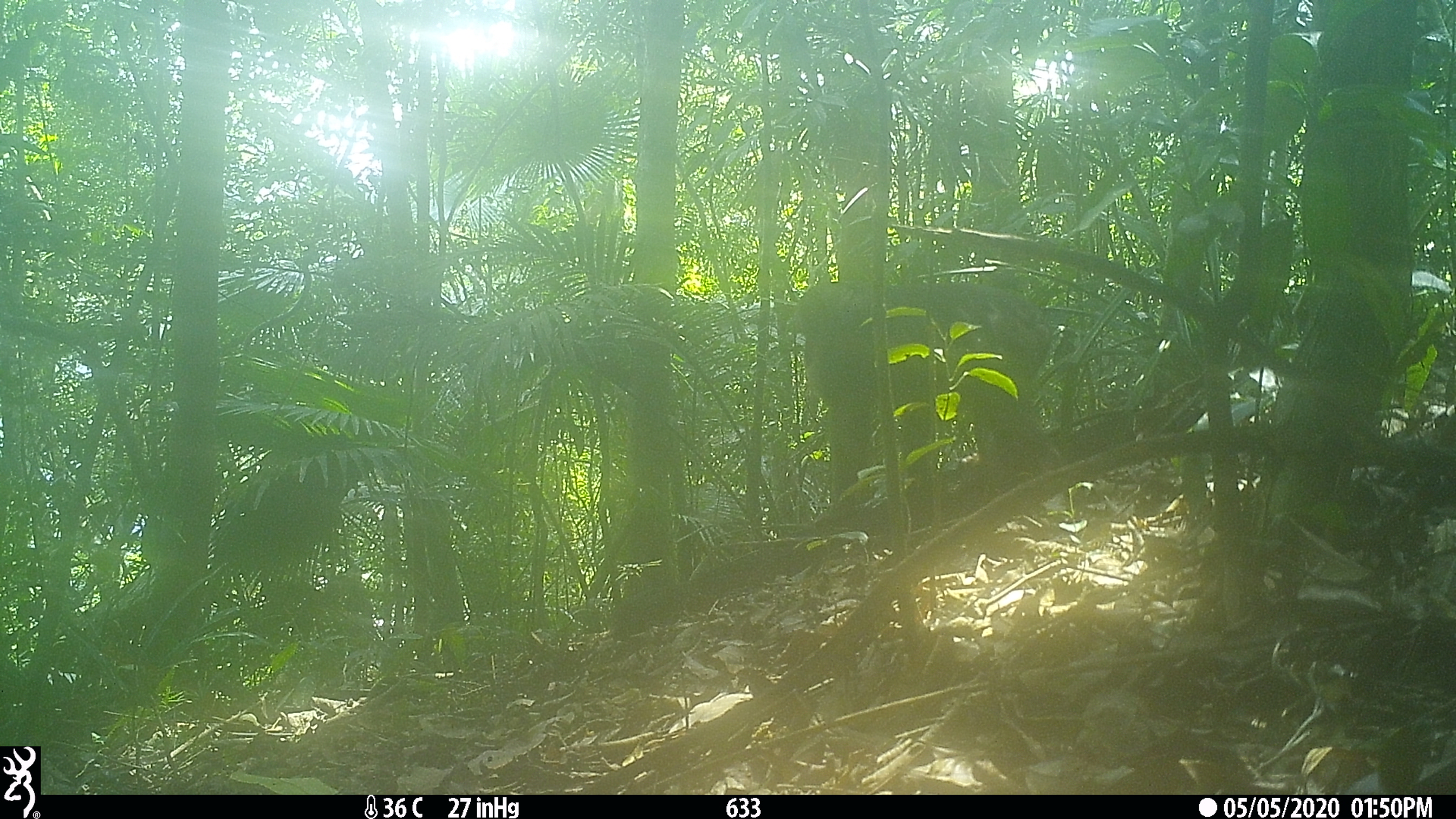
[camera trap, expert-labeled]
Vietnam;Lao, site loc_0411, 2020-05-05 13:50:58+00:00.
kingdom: Animalia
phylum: Chordata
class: Mammalia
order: Primates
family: Cercopithecidae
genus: Macaca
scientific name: Macaca arctoides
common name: stump-tailed macaque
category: stump tailed macaque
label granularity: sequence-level